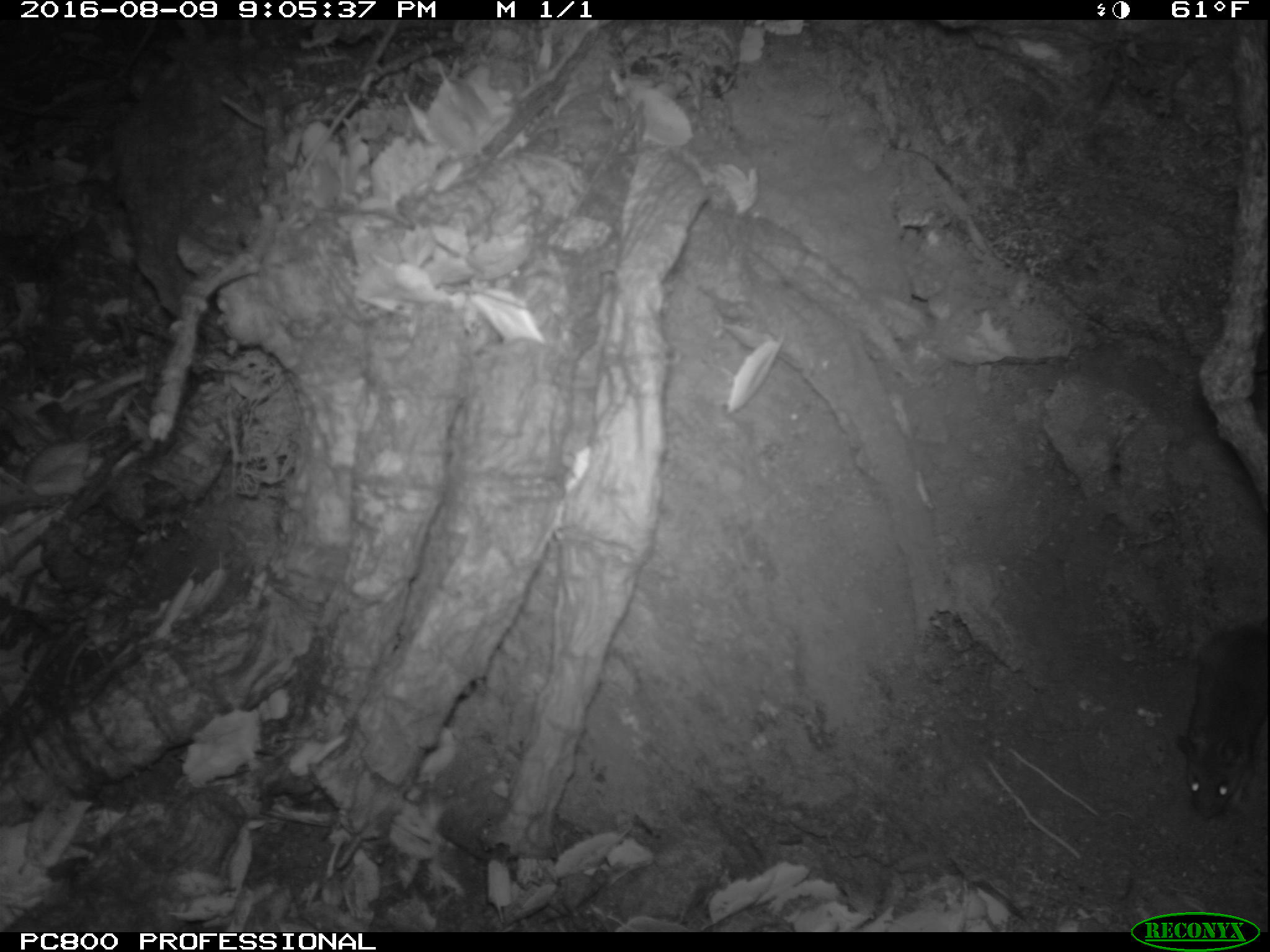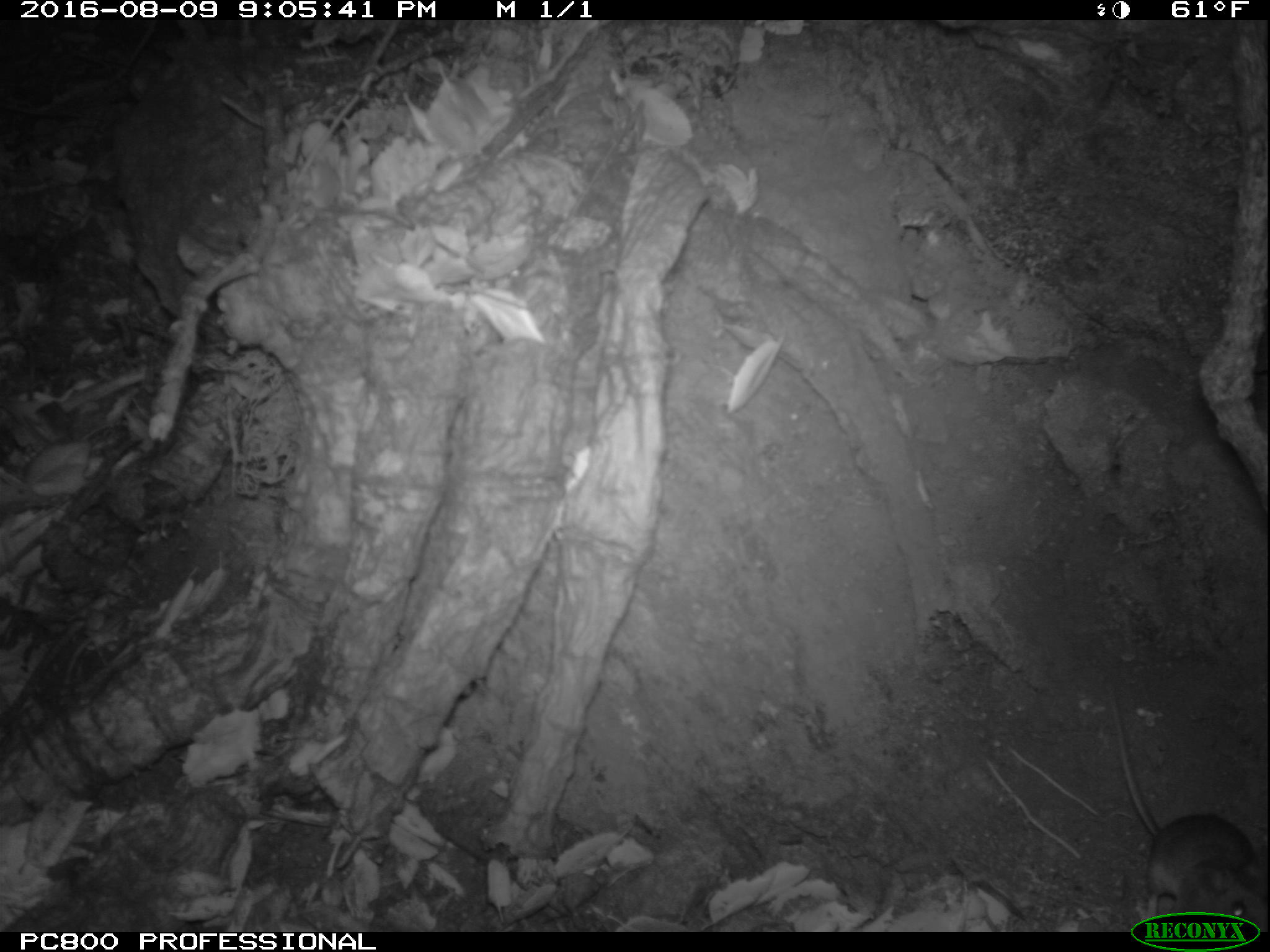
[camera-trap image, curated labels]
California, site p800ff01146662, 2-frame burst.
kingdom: Animalia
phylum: Chordata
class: Mammalia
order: Rodentia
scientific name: Rodentia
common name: rodent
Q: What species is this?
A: Rodent (Rodentia).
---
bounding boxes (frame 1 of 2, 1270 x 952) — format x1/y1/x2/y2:
rodent: 1173/627/1269/818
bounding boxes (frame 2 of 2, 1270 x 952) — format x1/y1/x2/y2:
rodent: 1106/687/1269/930